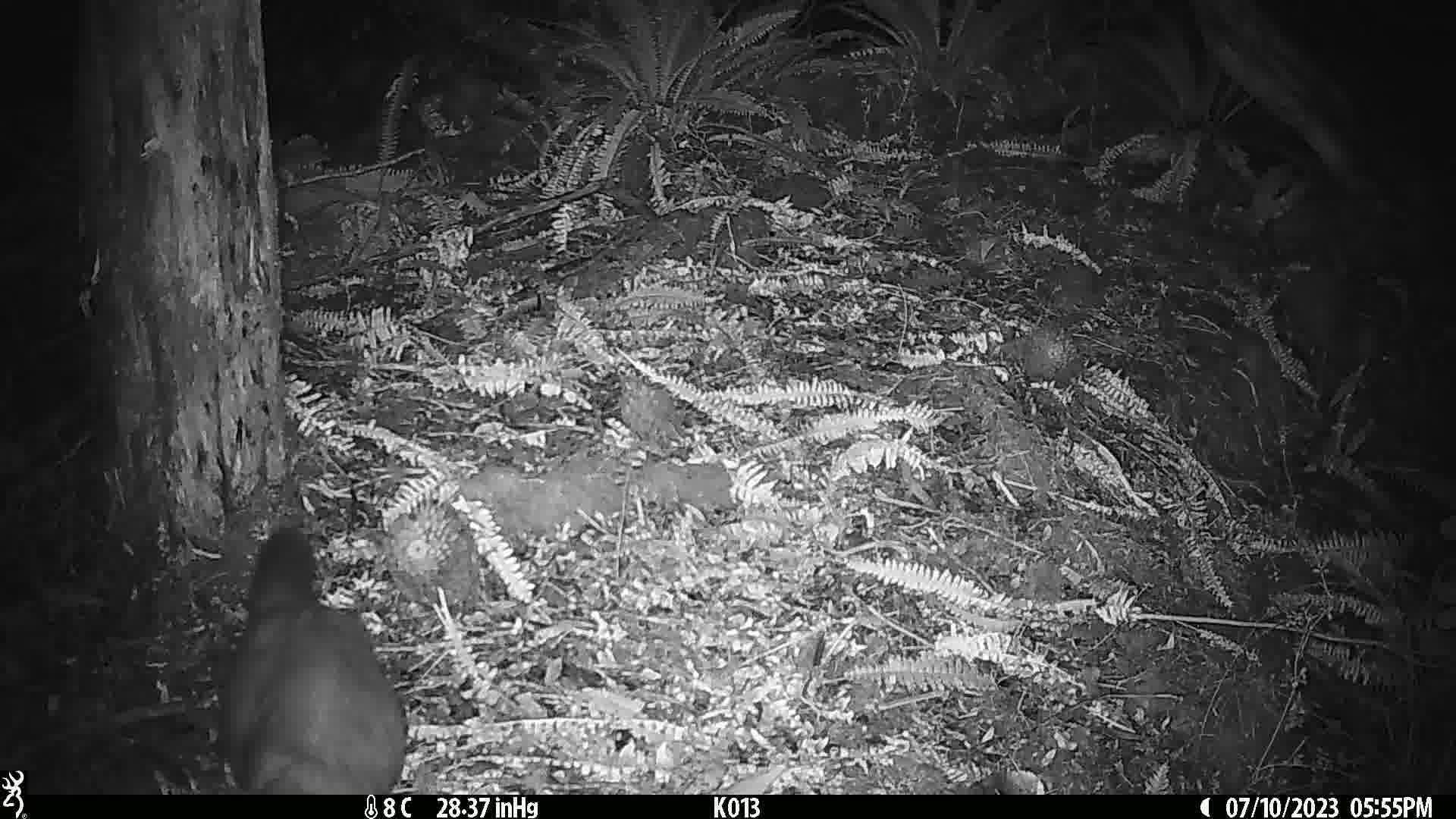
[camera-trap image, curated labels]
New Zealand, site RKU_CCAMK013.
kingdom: Animalia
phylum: Chordata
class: Mammalia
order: Diprotodontia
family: Phalangeridae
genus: Trichosurus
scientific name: Trichosurus vulpecula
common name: common brushtail possum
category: possum